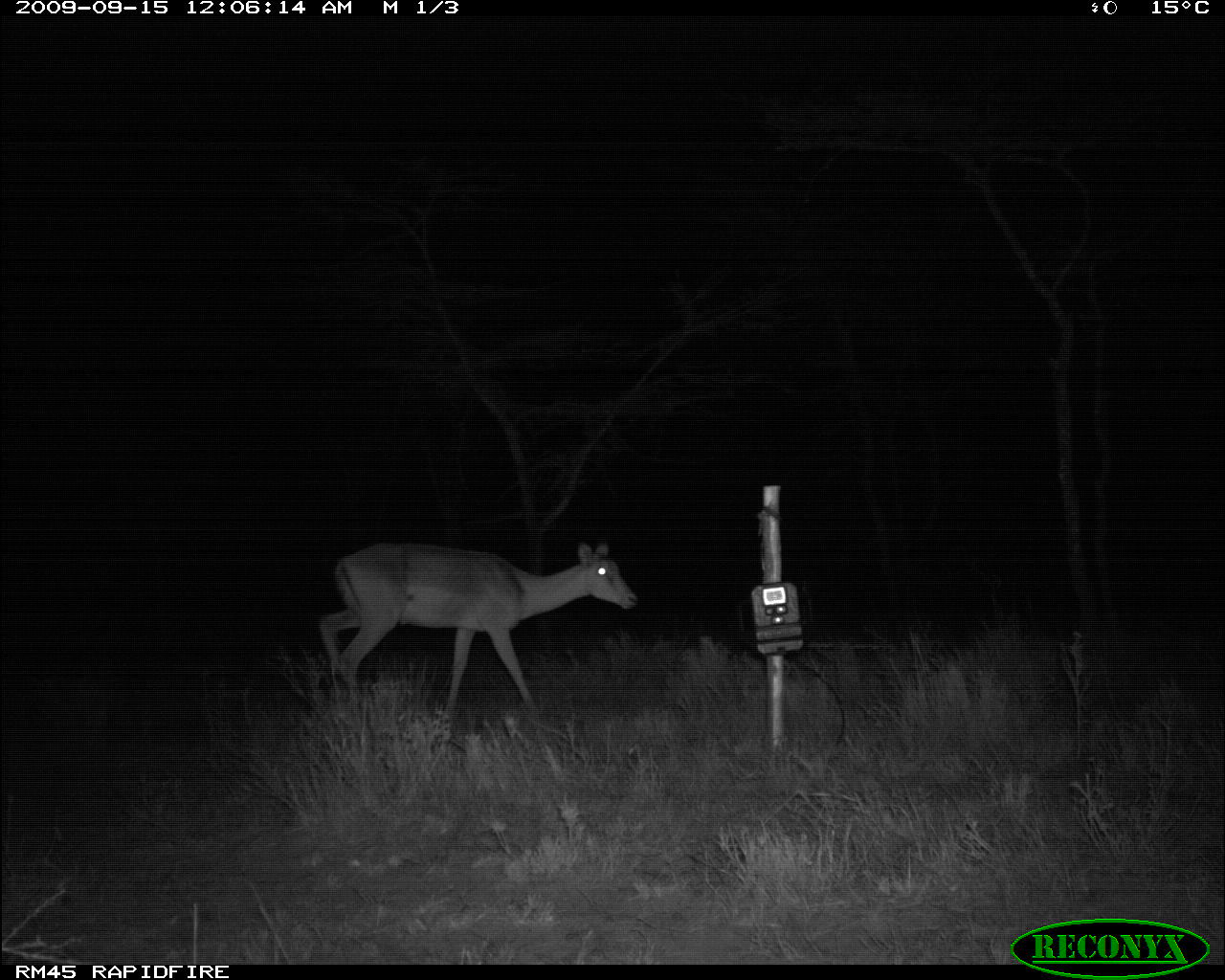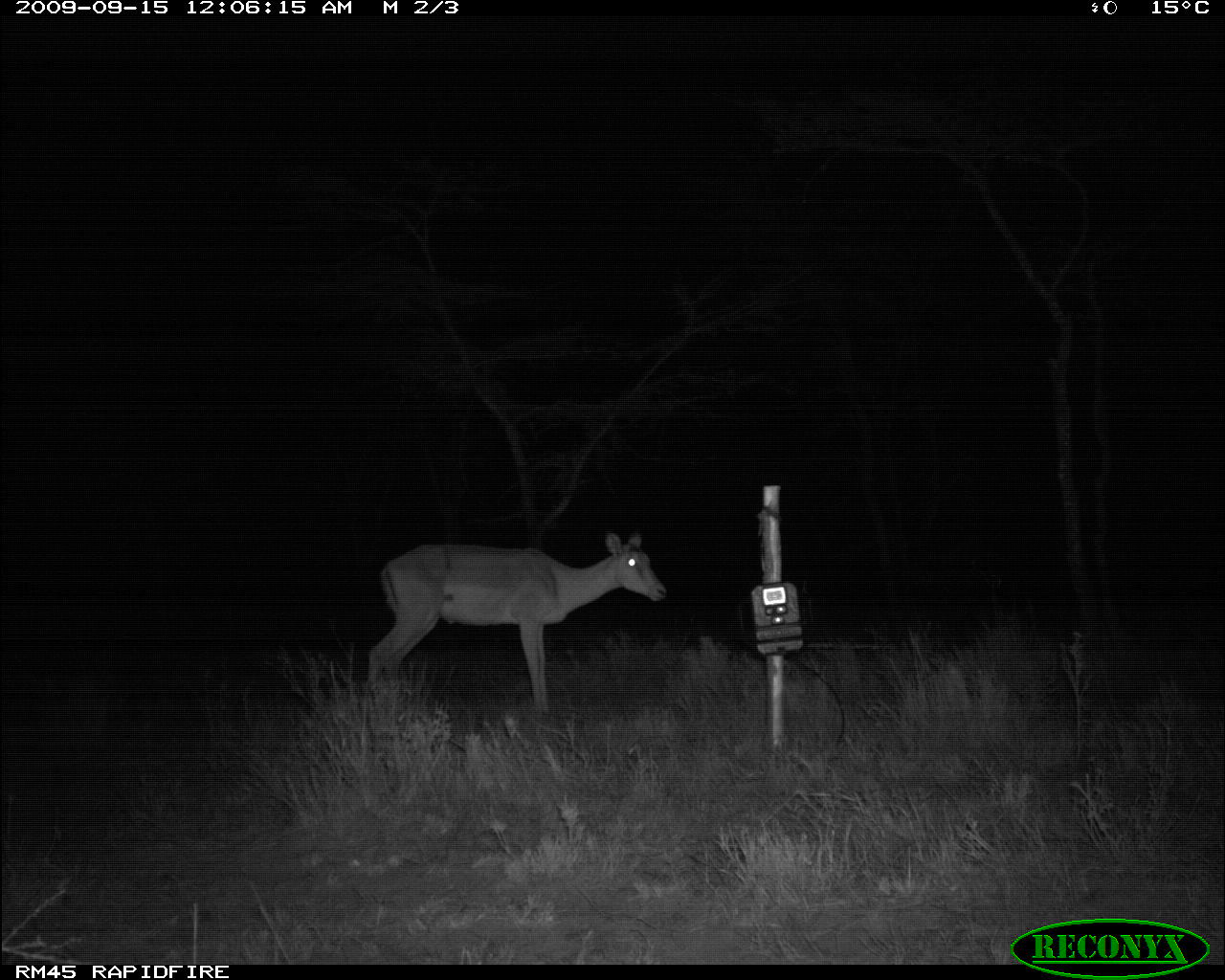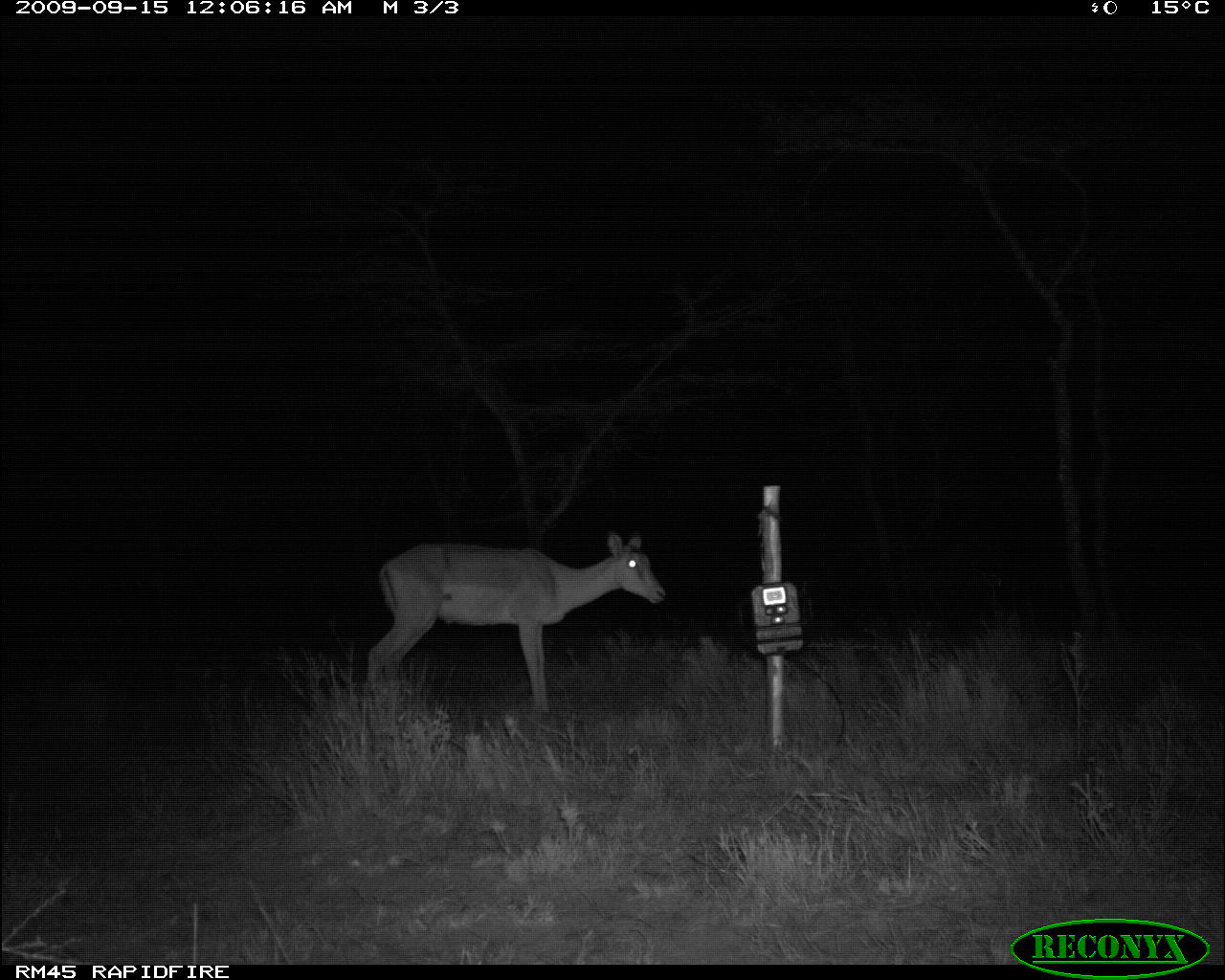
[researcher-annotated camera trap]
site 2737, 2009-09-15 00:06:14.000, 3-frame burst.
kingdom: Animalia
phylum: Chordata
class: Mammalia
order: Artiodactyla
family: Bovidae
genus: Aepyceros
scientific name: Aepyceros melampus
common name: impala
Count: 1.